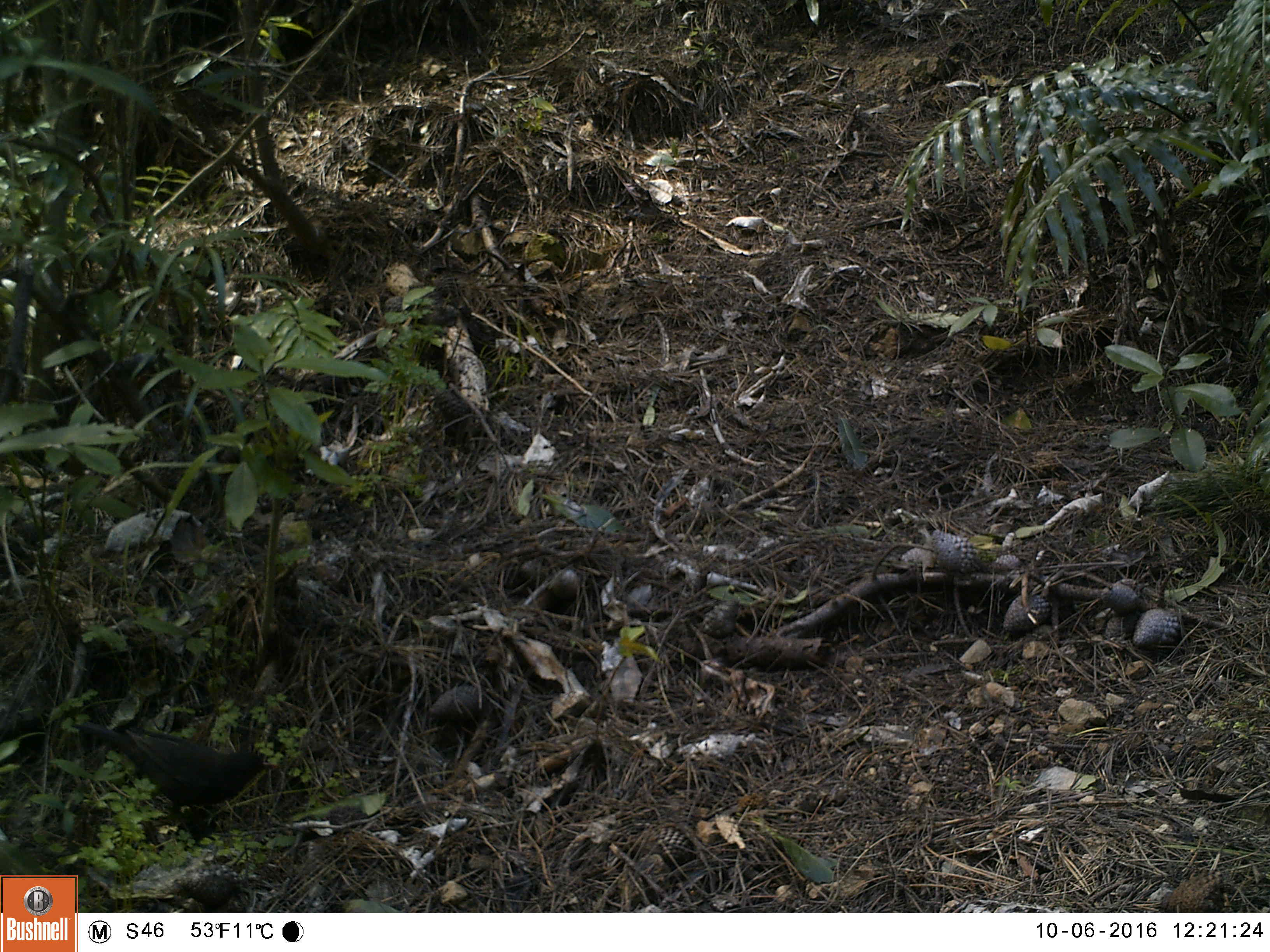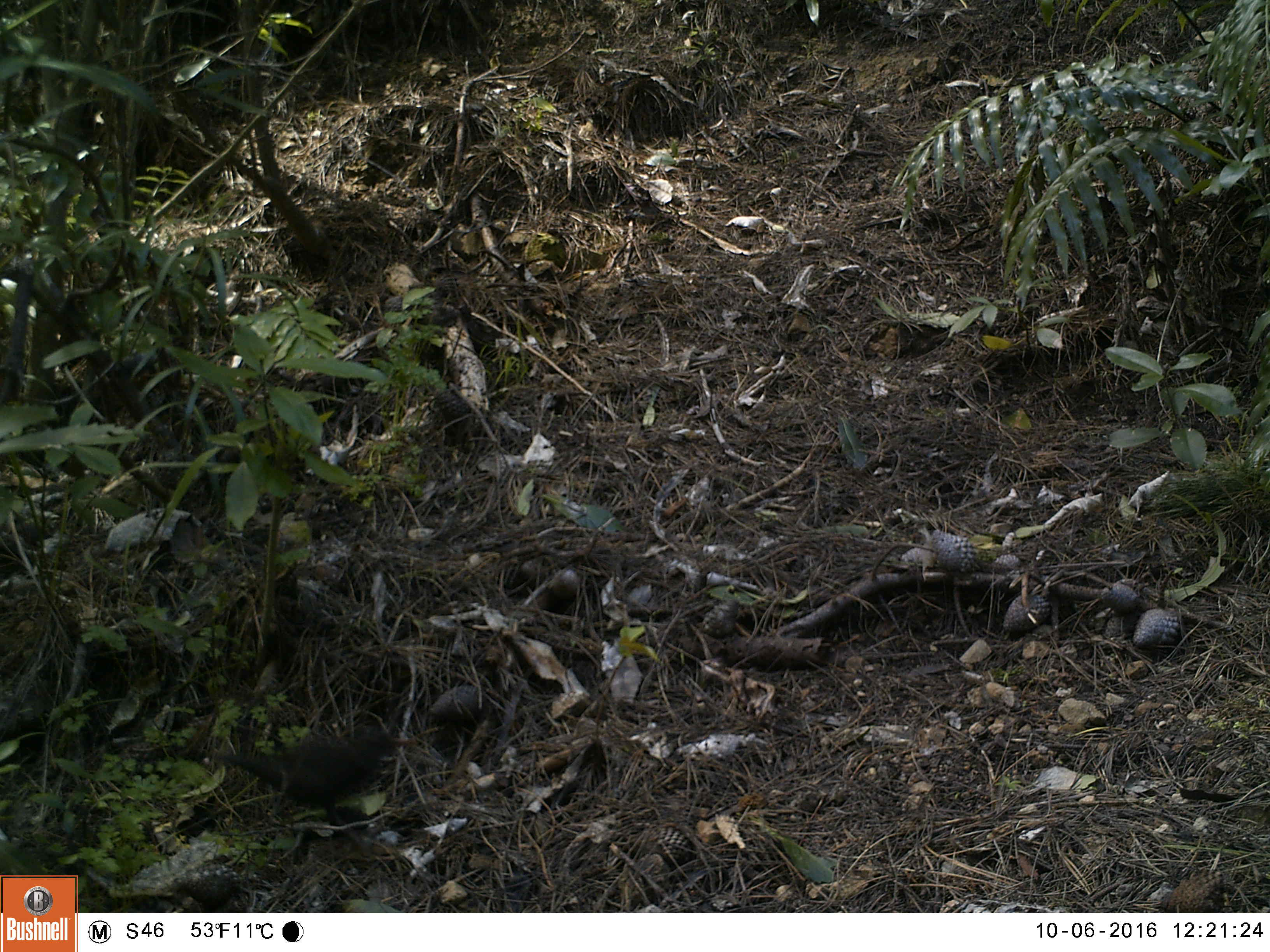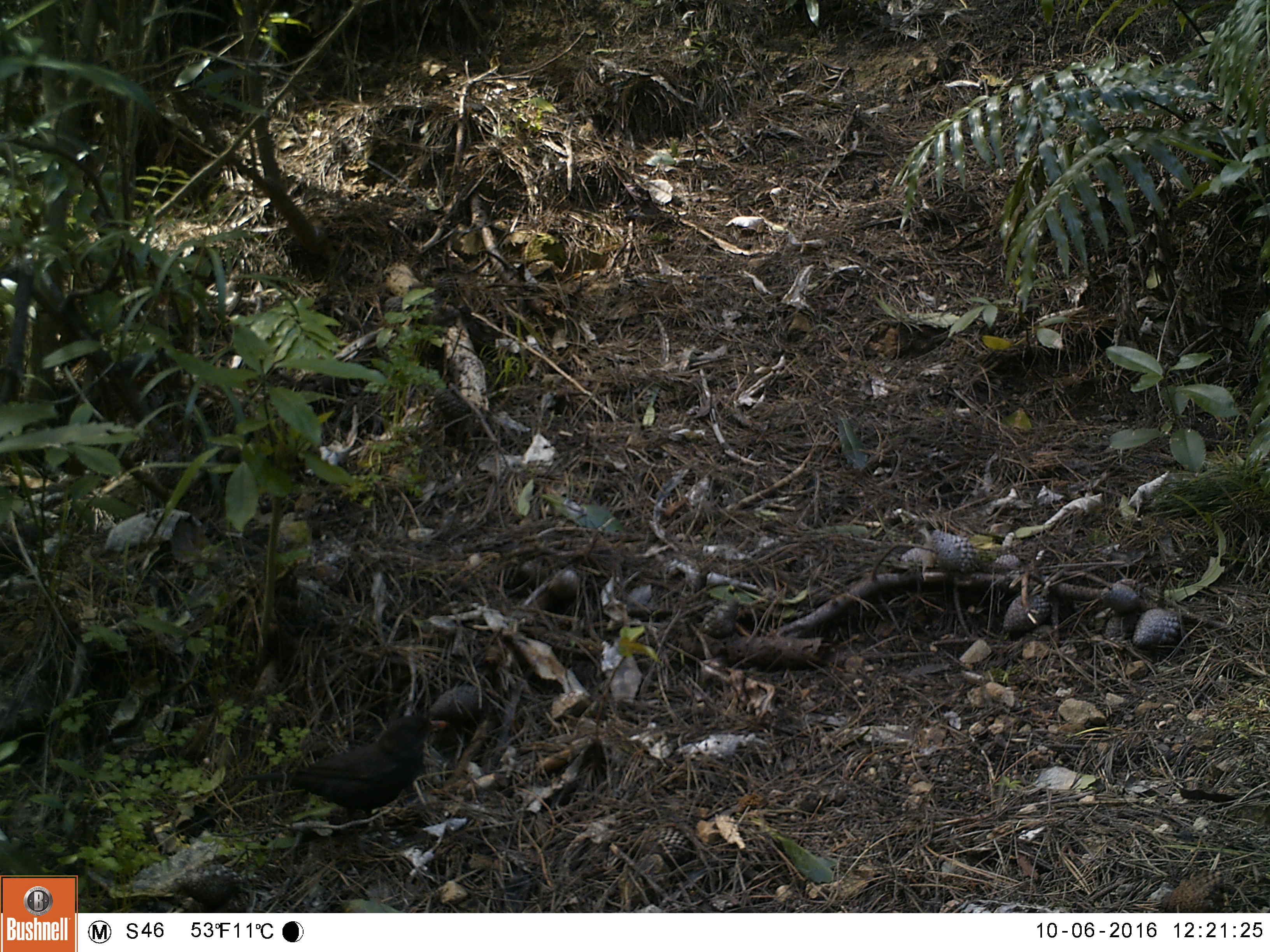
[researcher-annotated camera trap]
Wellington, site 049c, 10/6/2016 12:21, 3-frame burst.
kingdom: Animalia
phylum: Chordata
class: Aves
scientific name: Aves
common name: bird